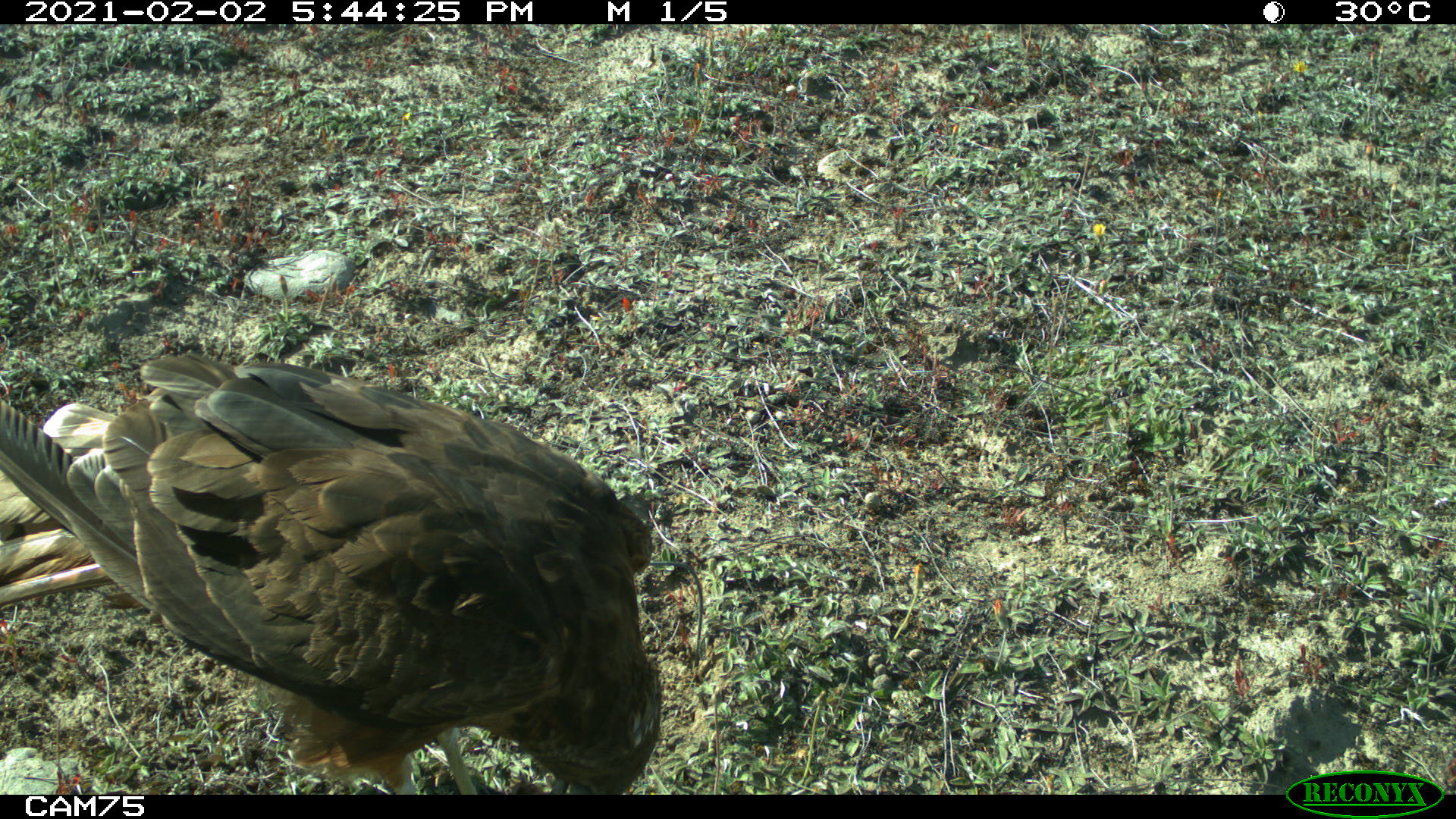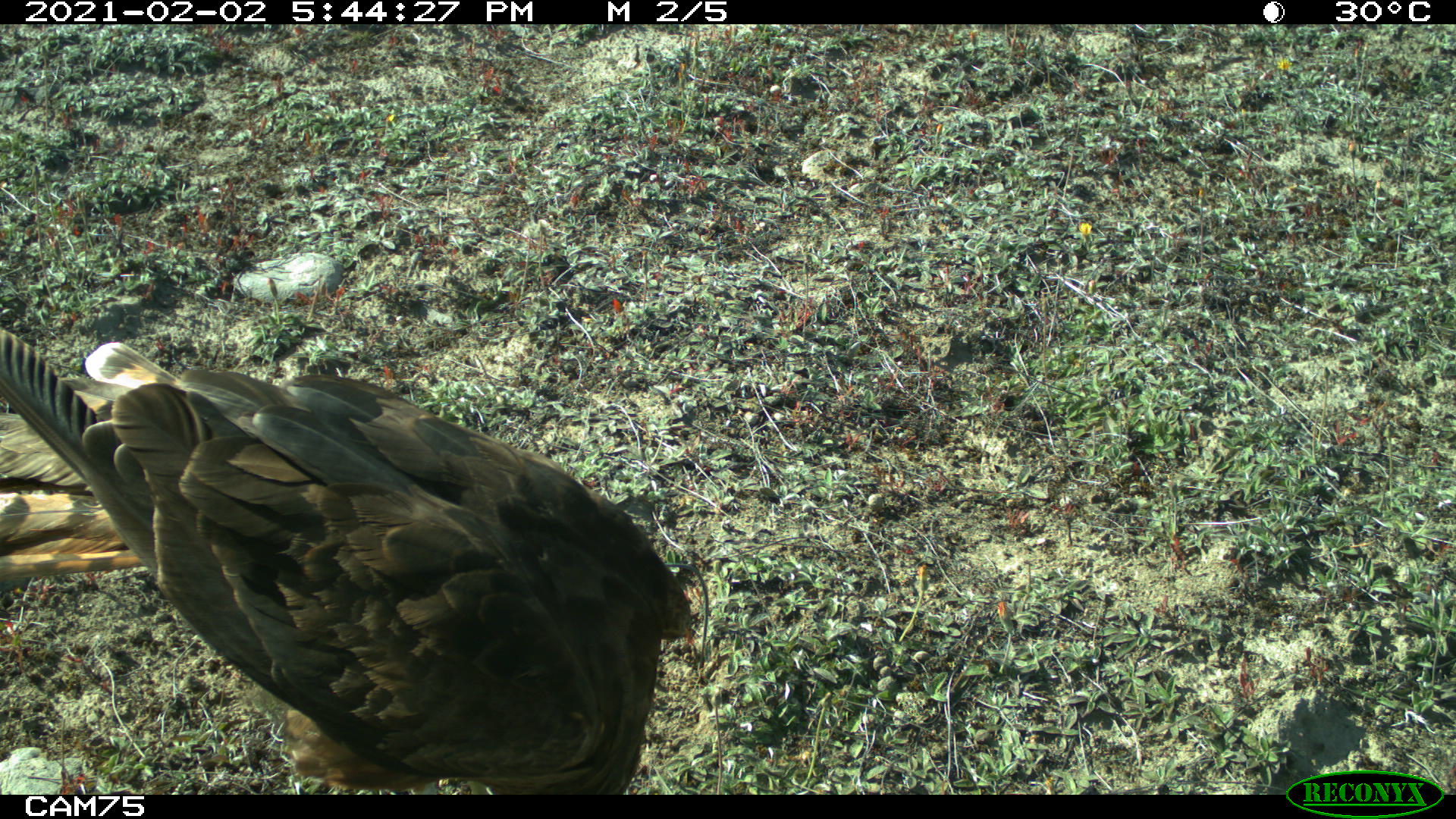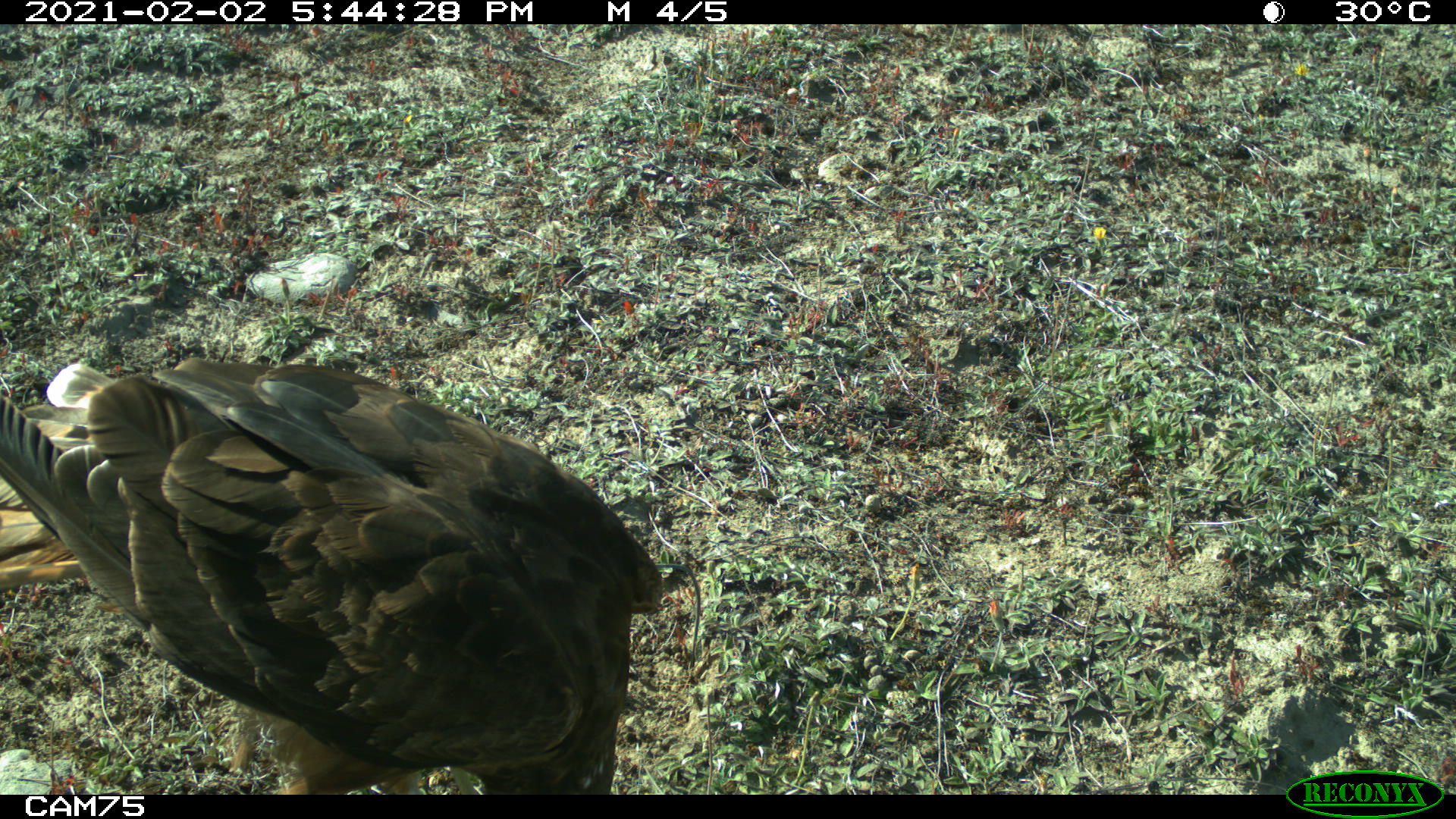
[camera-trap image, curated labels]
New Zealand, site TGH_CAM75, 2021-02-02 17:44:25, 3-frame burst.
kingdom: Animalia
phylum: Chordata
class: Aves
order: Accipitriformes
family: Accipitridae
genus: Circus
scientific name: Circus approximans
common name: swamp harrier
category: harrier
Harrier (swamp harrier) (Circus approximans).